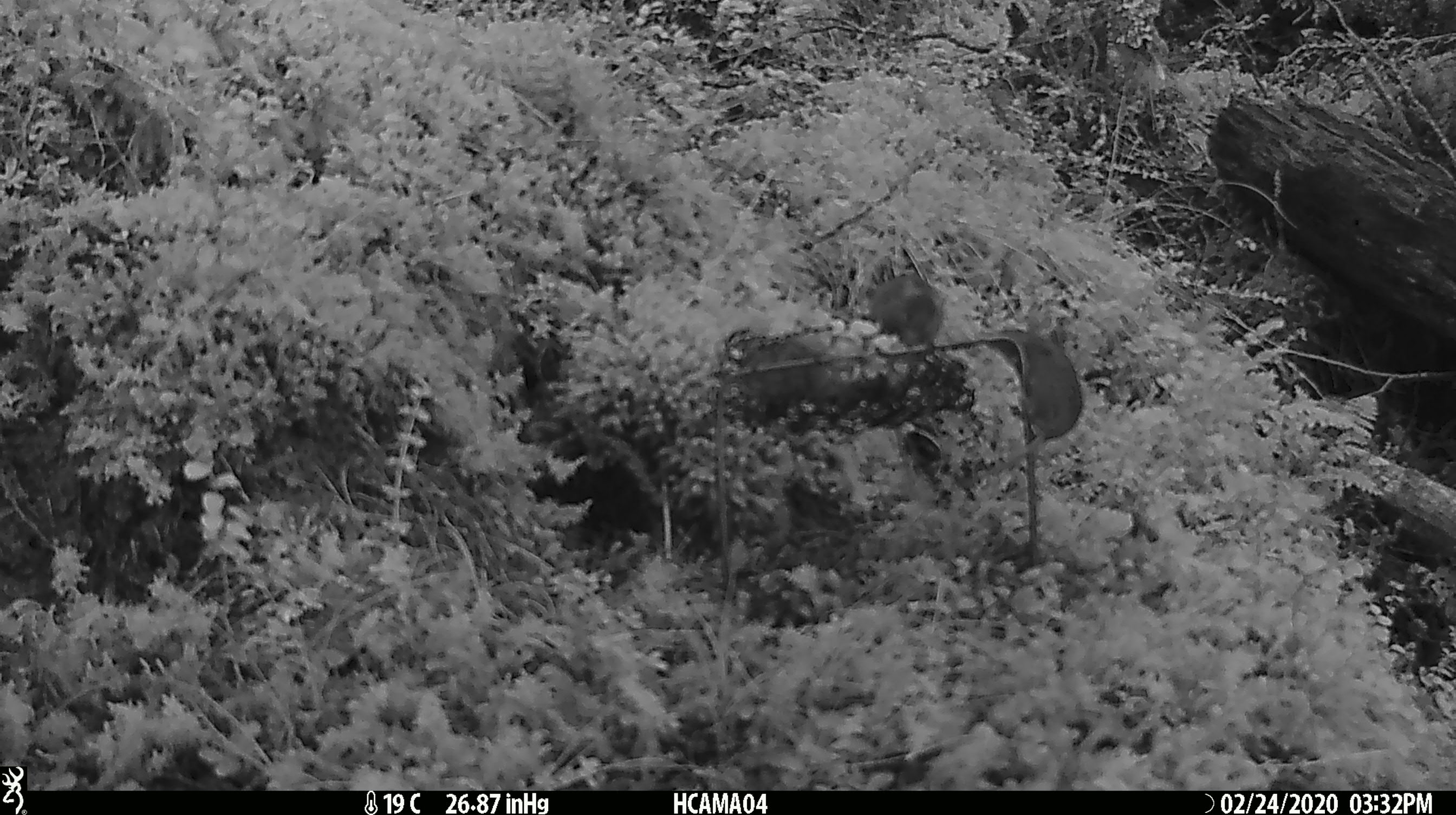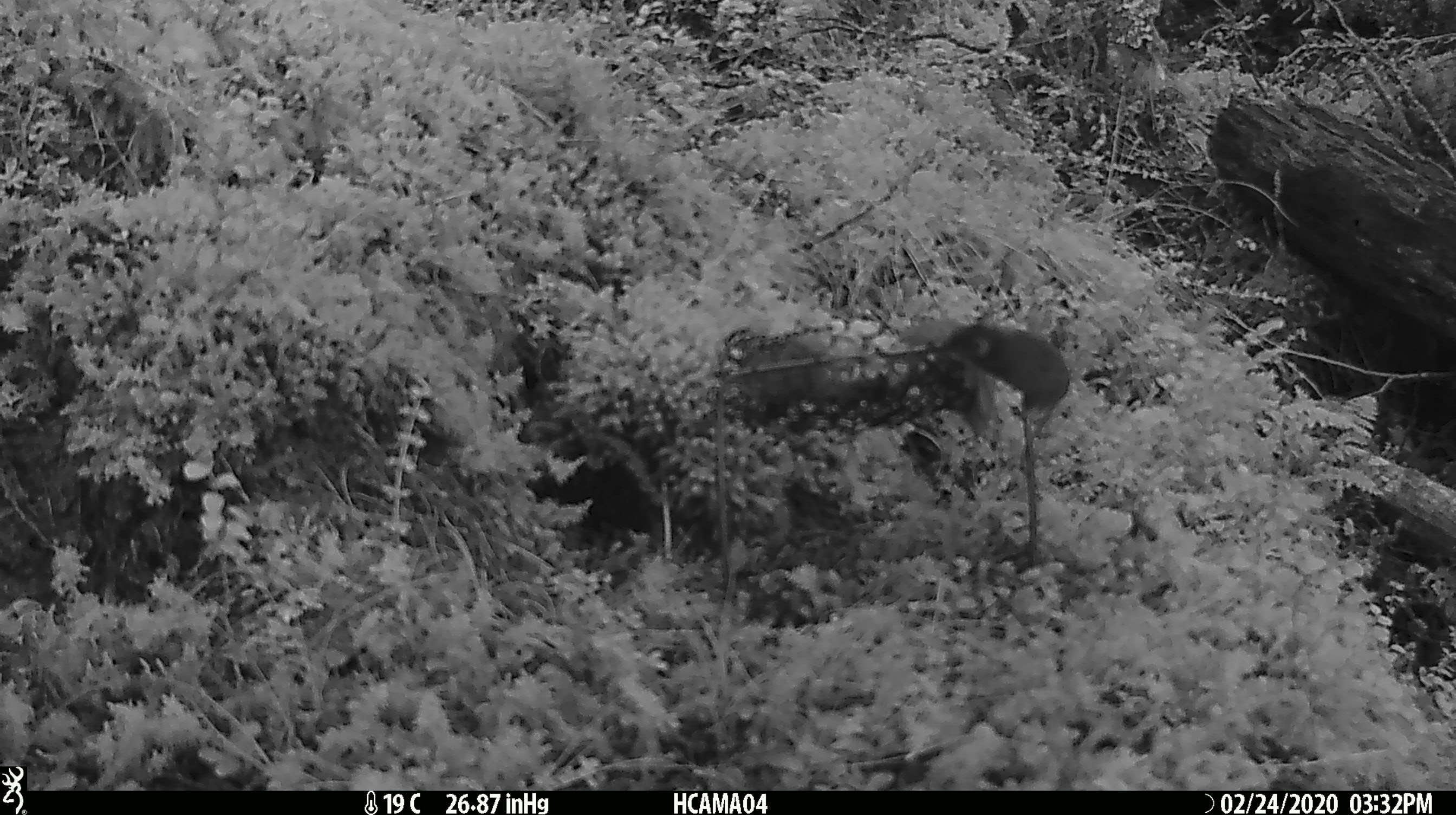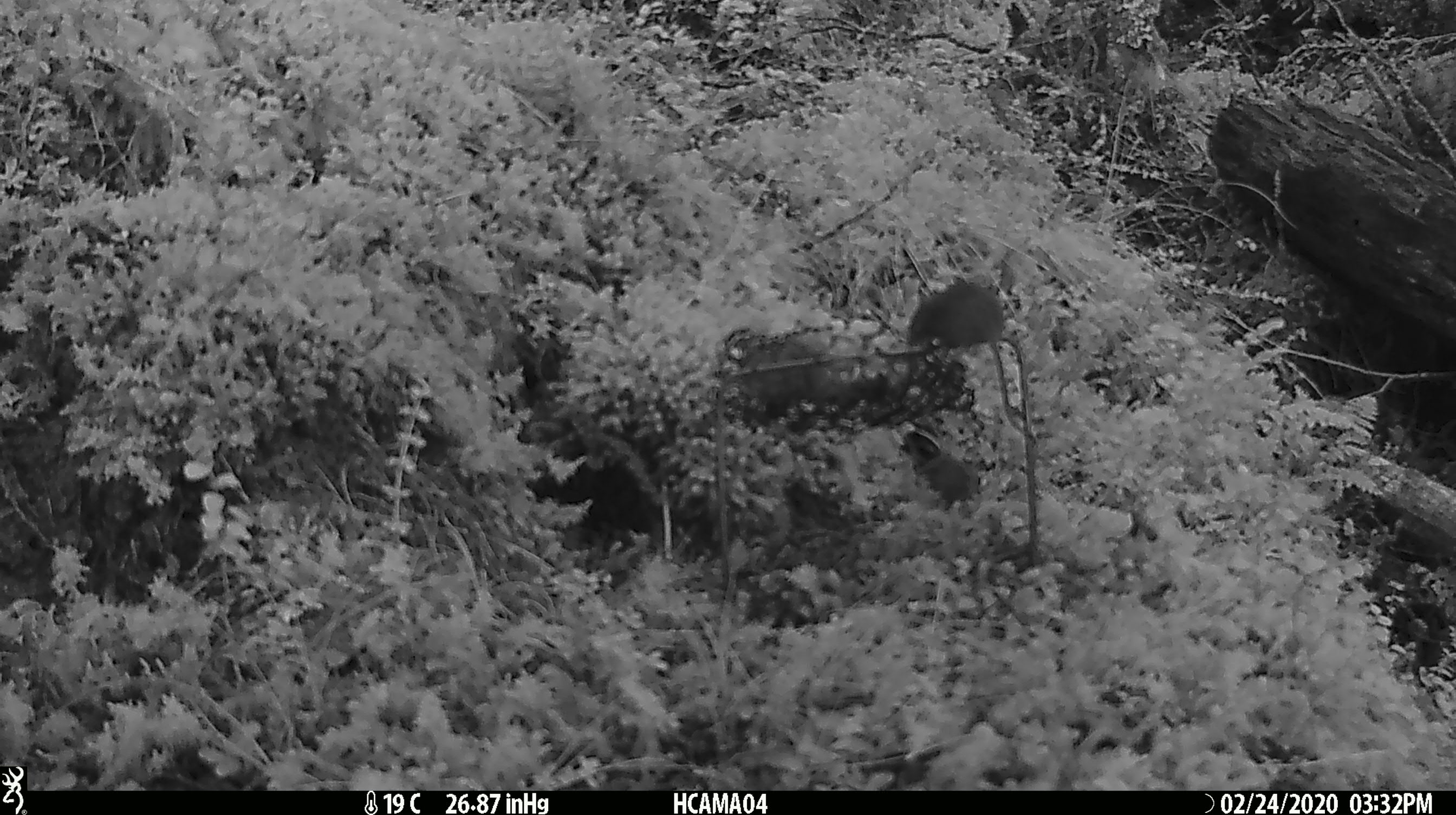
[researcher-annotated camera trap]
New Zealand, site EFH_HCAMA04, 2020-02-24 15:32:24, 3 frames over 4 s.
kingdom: Animalia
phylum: Chordata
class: Mammalia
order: Rodentia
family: Muridae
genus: Mus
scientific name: Mus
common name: mouse